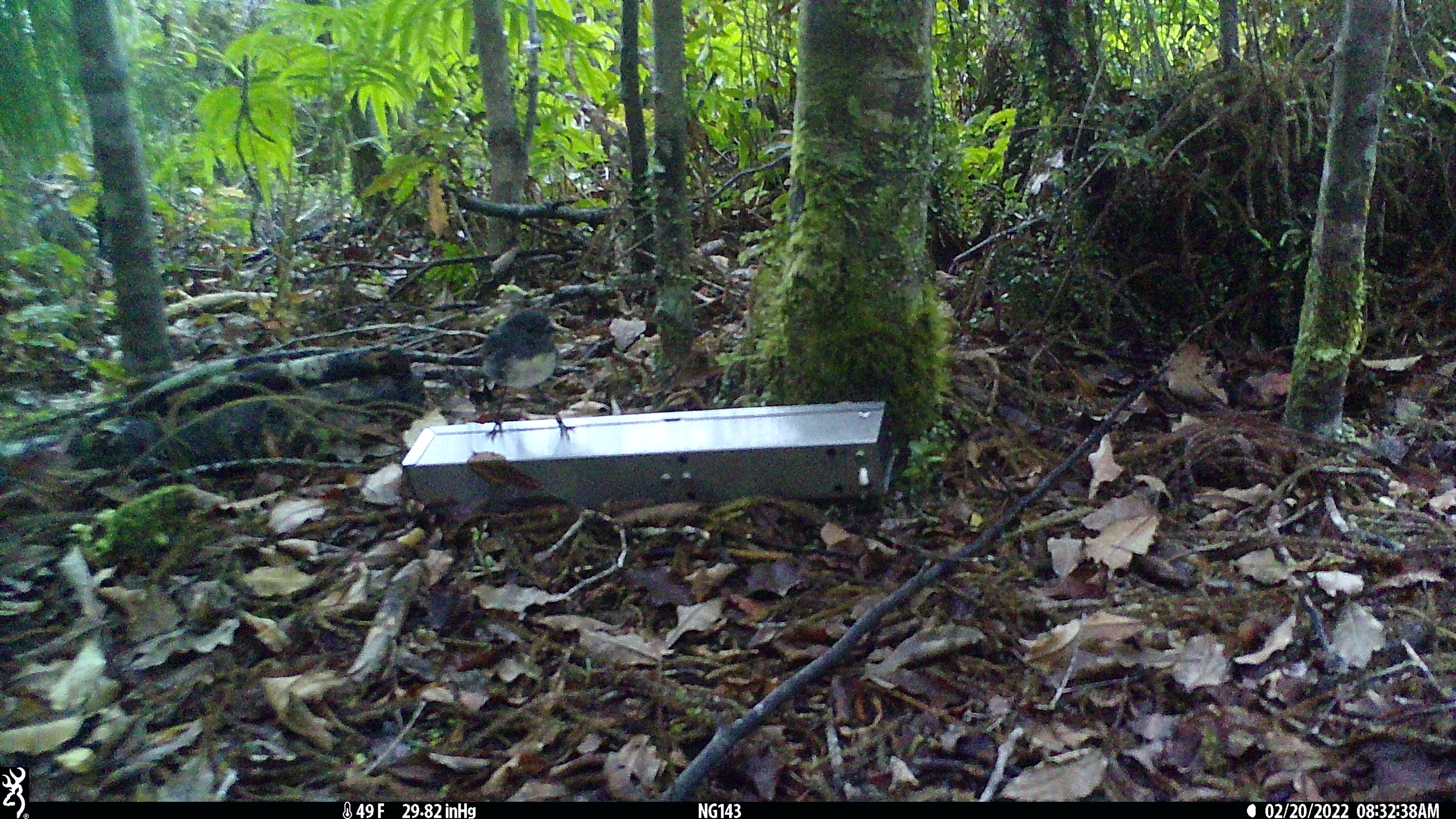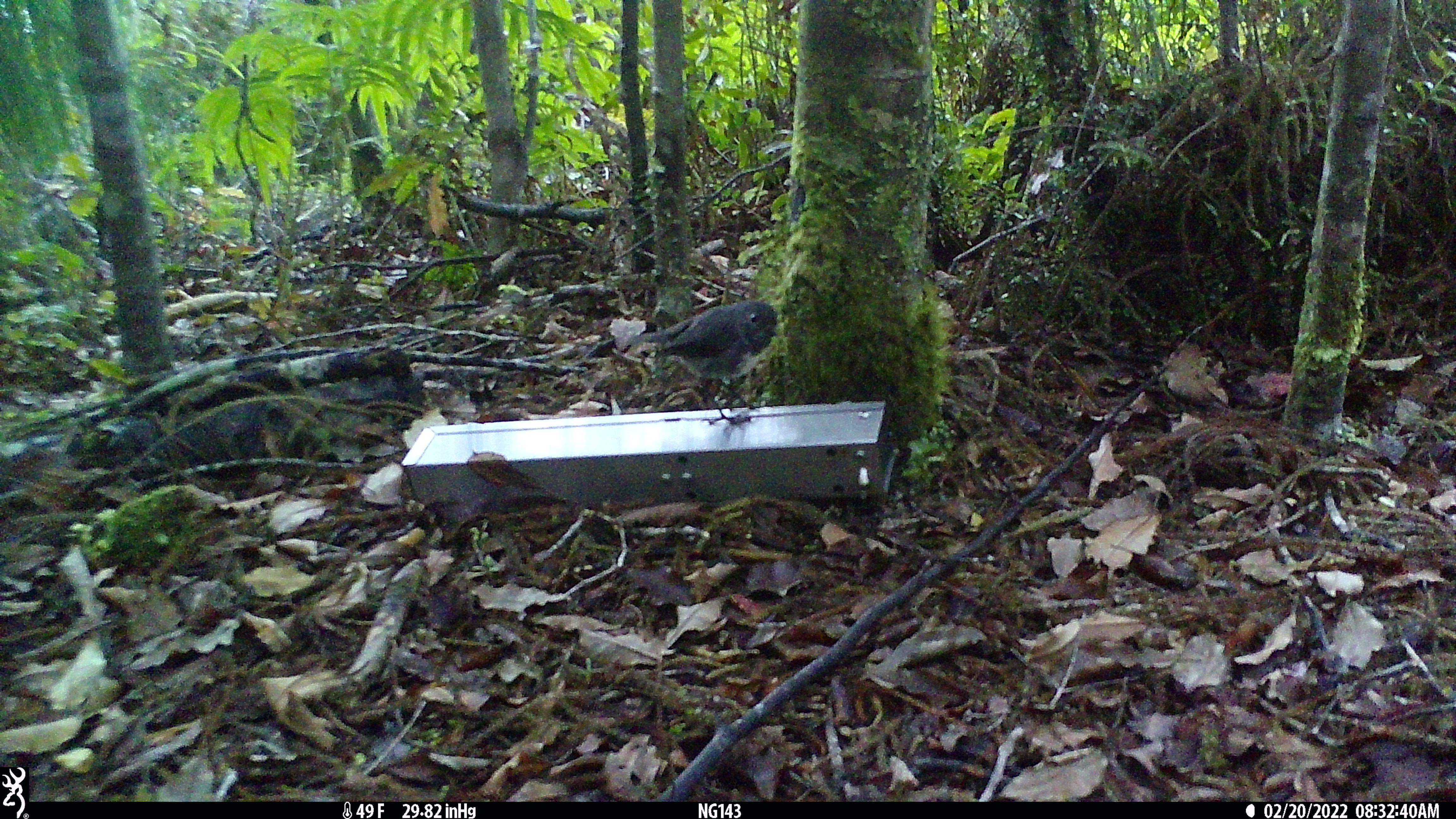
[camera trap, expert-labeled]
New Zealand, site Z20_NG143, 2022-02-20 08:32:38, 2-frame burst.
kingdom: Animalia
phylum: Chordata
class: Aves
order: Passeriformes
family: Petroicidae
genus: Petroica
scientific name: Petroica macrocephala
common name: tomtit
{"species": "tomtit (Petroica macrocephala)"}